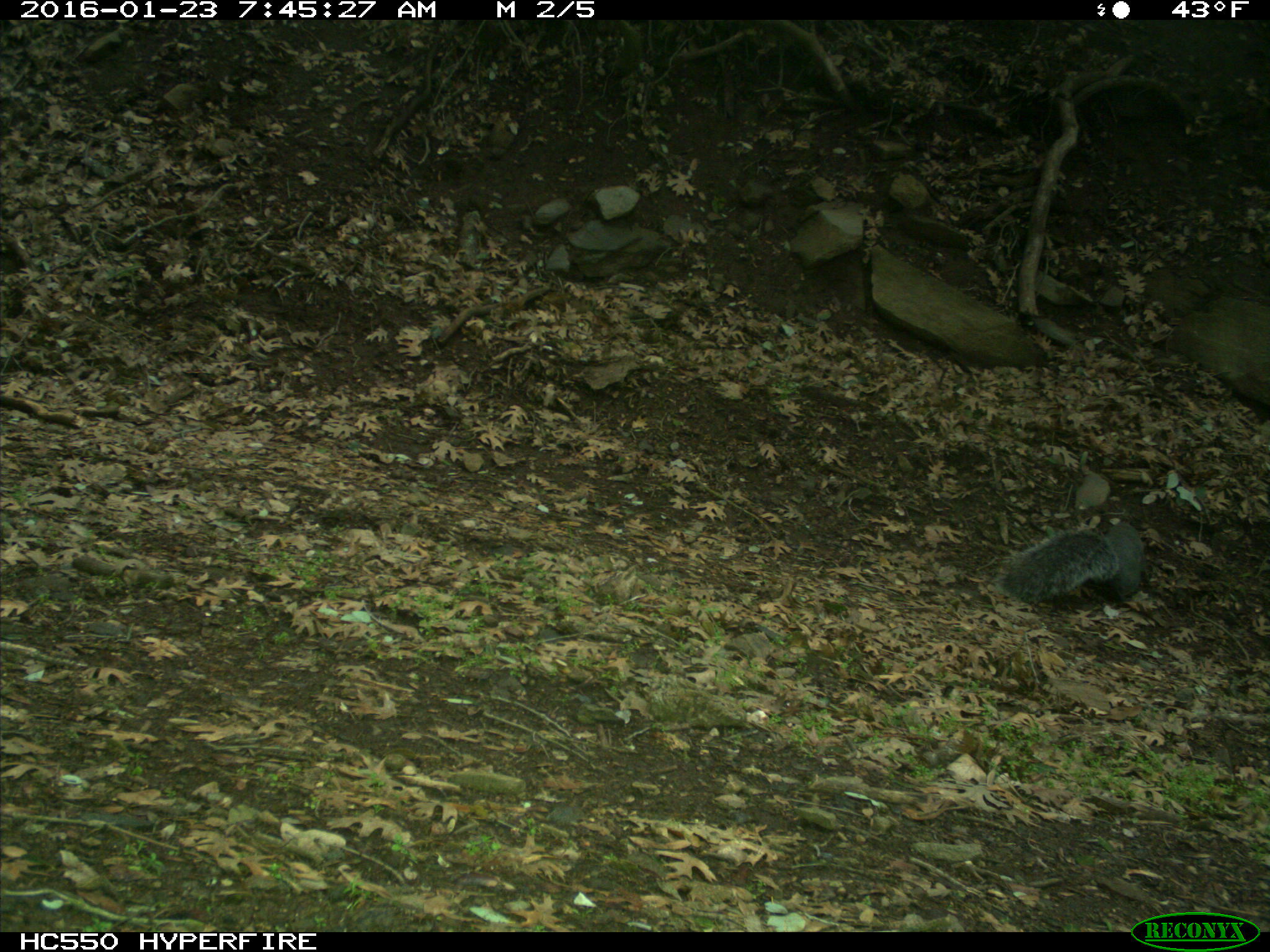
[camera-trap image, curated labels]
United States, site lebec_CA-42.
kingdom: Animalia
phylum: Chordata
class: Mammalia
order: Rodentia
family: Sciuridae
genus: Sciurus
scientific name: Sciurus carolinensis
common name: eastern gray squirrel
Sciurus carolinensis (eastern gray squirrel).